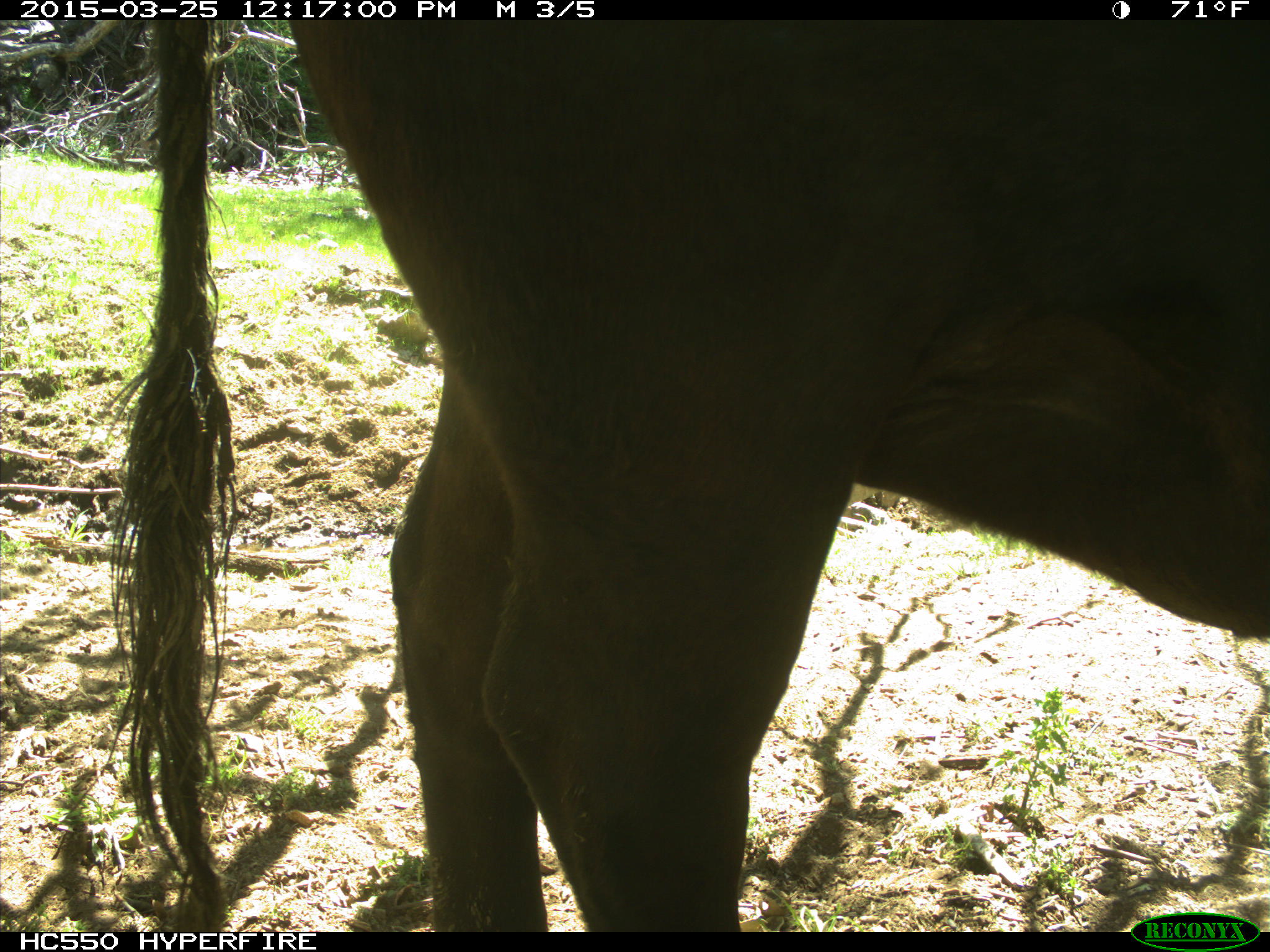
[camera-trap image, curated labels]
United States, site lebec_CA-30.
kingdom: Animalia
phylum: Chordata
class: Mammalia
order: Artiodactyla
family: Bovidae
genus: Bos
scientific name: Bos taurus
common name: domestic cow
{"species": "Bos taurus (domestic cow)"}